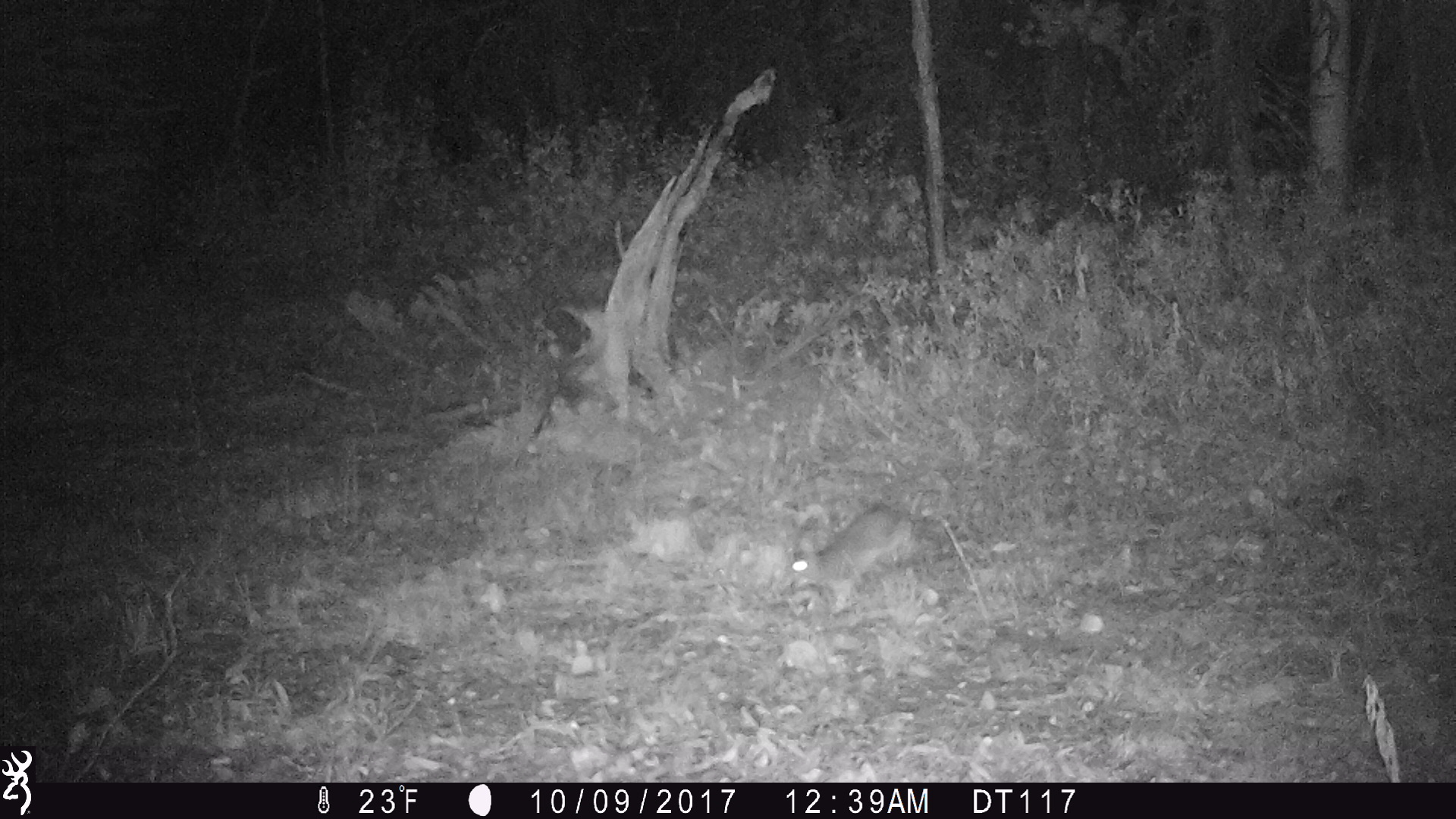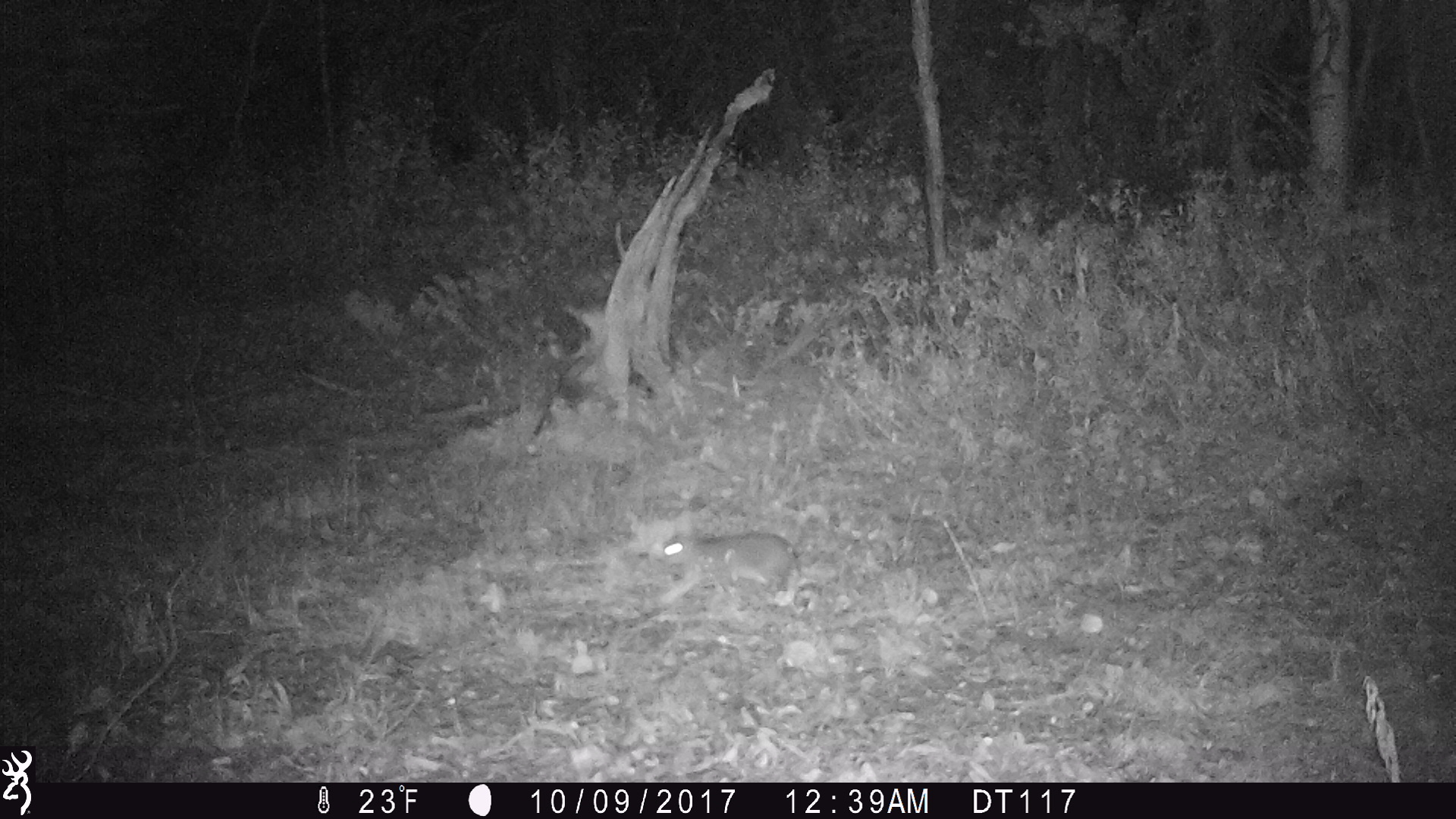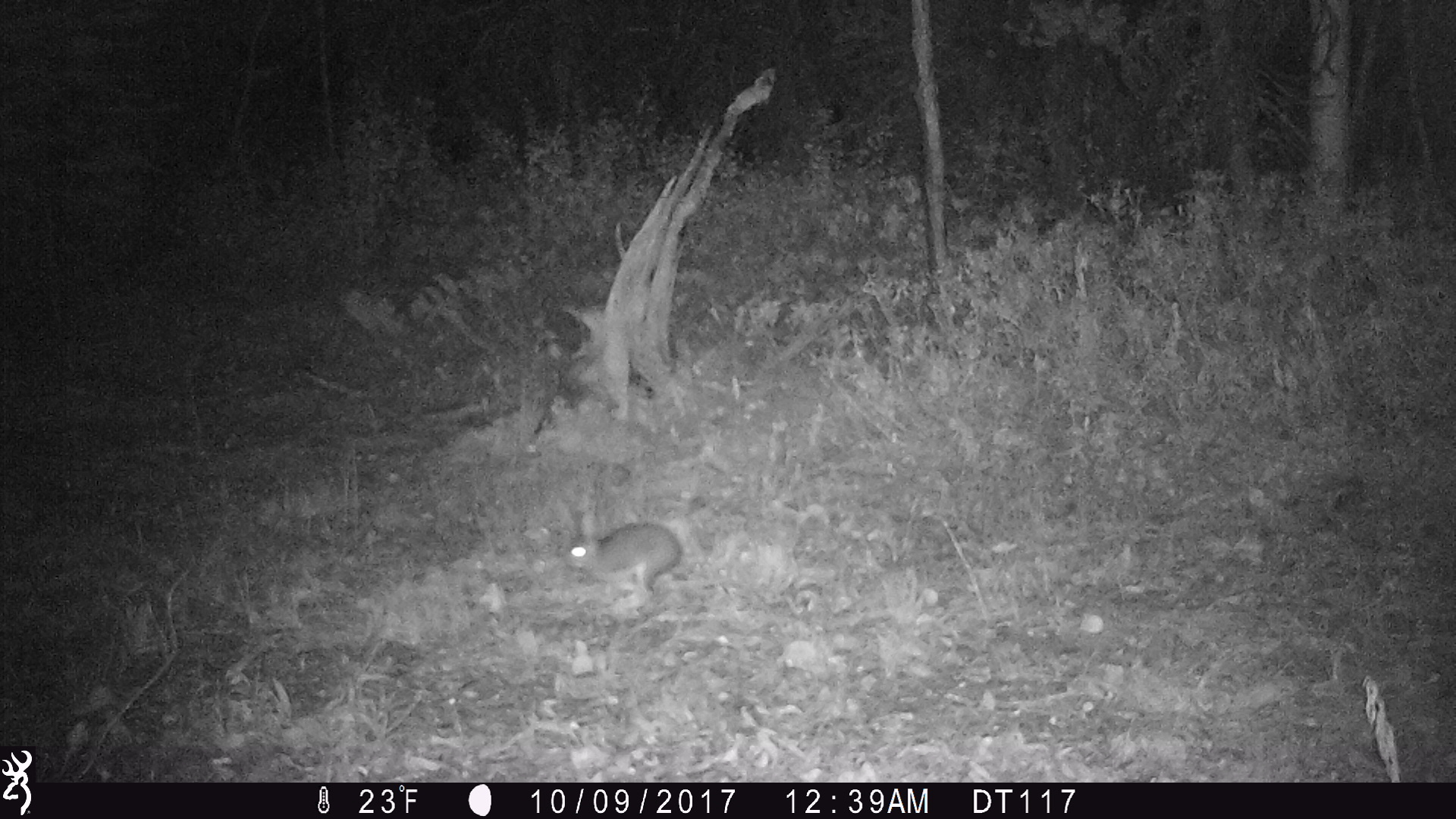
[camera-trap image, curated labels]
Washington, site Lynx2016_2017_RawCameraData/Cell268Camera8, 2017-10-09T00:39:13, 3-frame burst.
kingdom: Animalia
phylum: Chordata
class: Mammalia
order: Lagomorpha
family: Leporidae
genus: Lepus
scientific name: Lepus americanus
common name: snowshoe hare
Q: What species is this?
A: Lepus americanus (snowshoe hare).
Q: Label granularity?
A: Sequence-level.